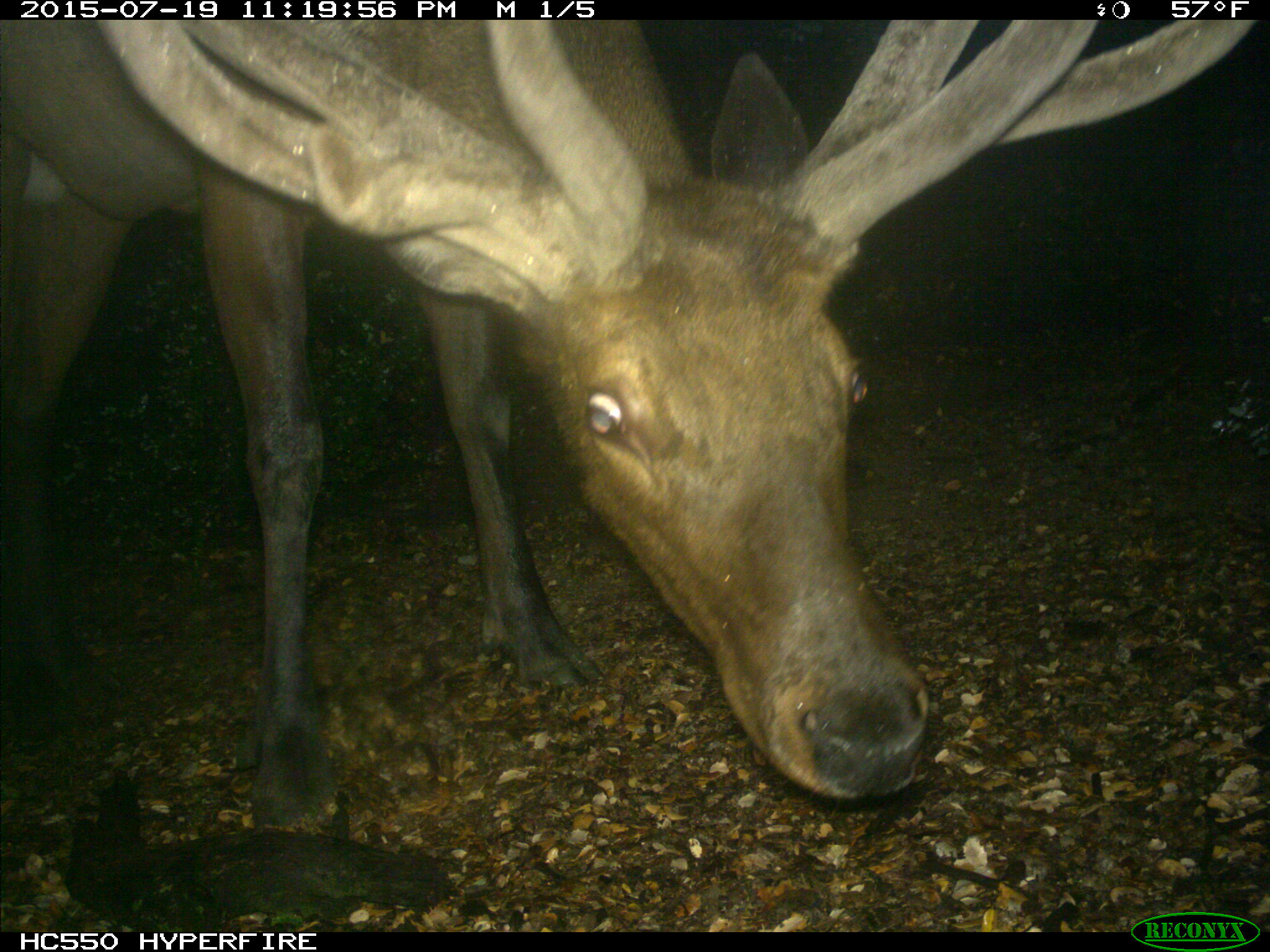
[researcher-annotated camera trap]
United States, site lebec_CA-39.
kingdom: Animalia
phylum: Chordata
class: Mammalia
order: Artiodactyla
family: Cervidae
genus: Cervus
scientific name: Cervus canadensis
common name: elk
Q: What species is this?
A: Cervus canadensis (elk).